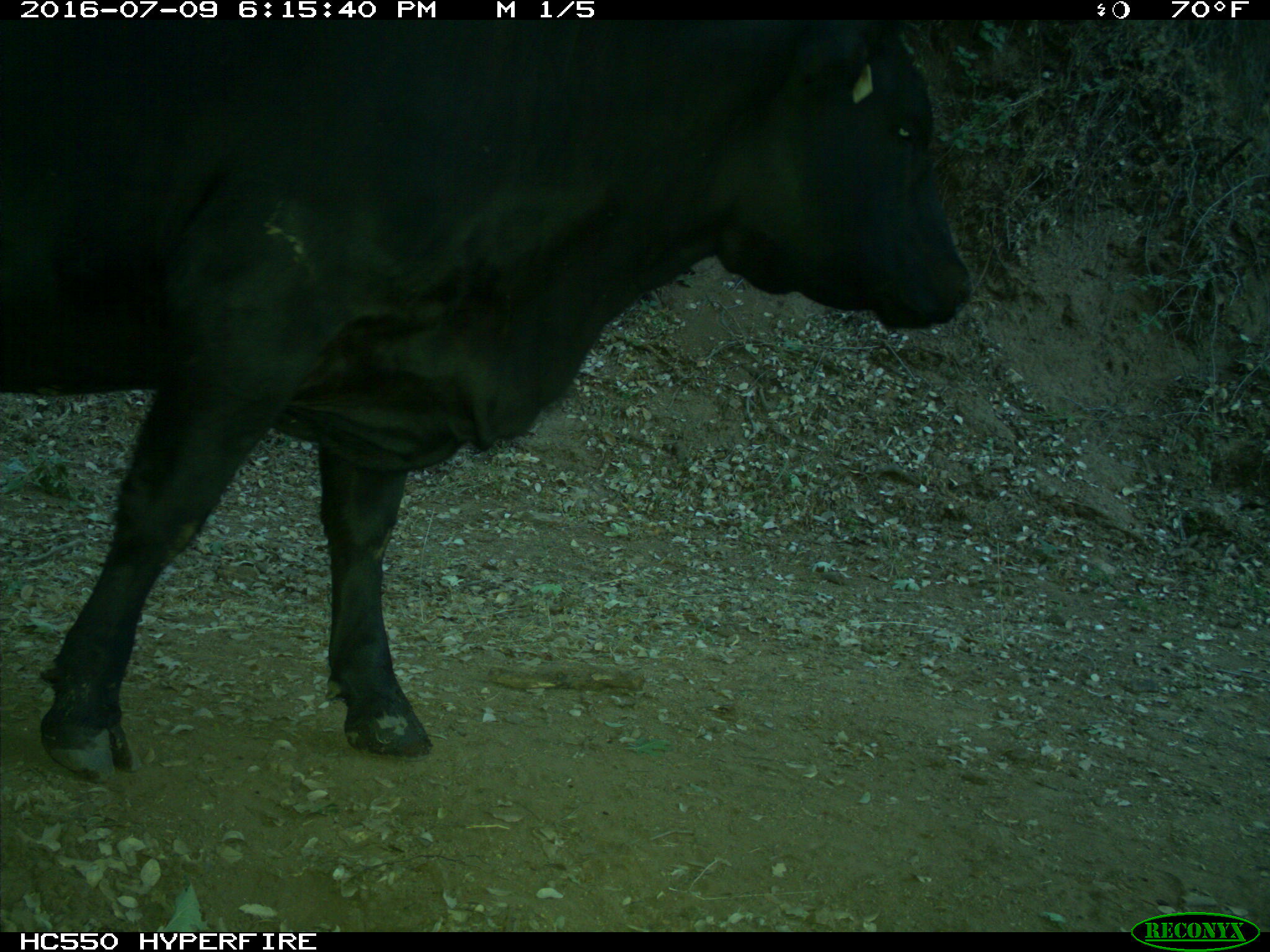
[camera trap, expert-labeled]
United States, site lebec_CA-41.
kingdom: Animalia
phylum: Chordata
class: Mammalia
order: Artiodactyla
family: Bovidae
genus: Bos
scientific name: Bos taurus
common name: domestic cow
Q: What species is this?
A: Bos taurus (domestic cow).